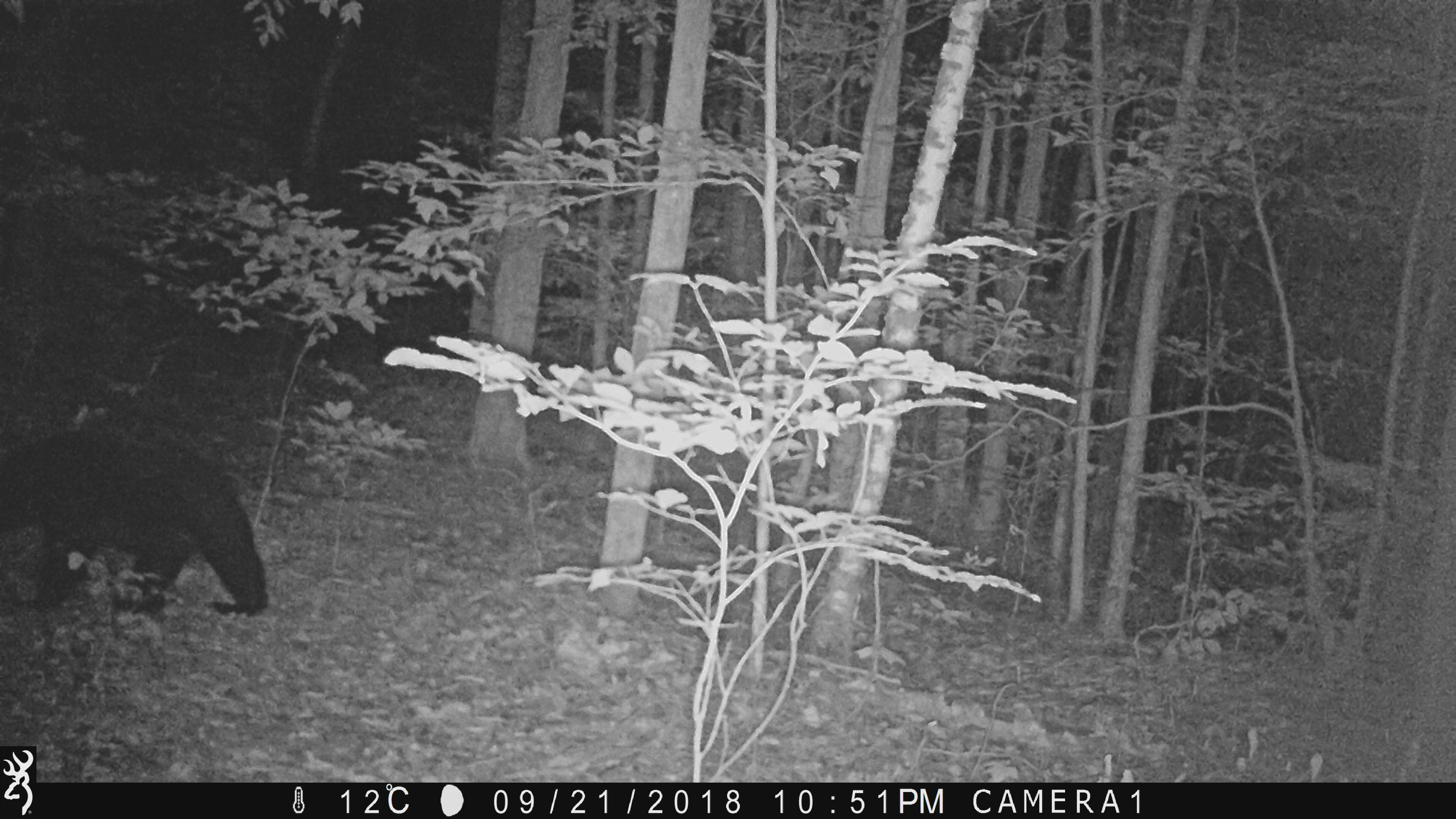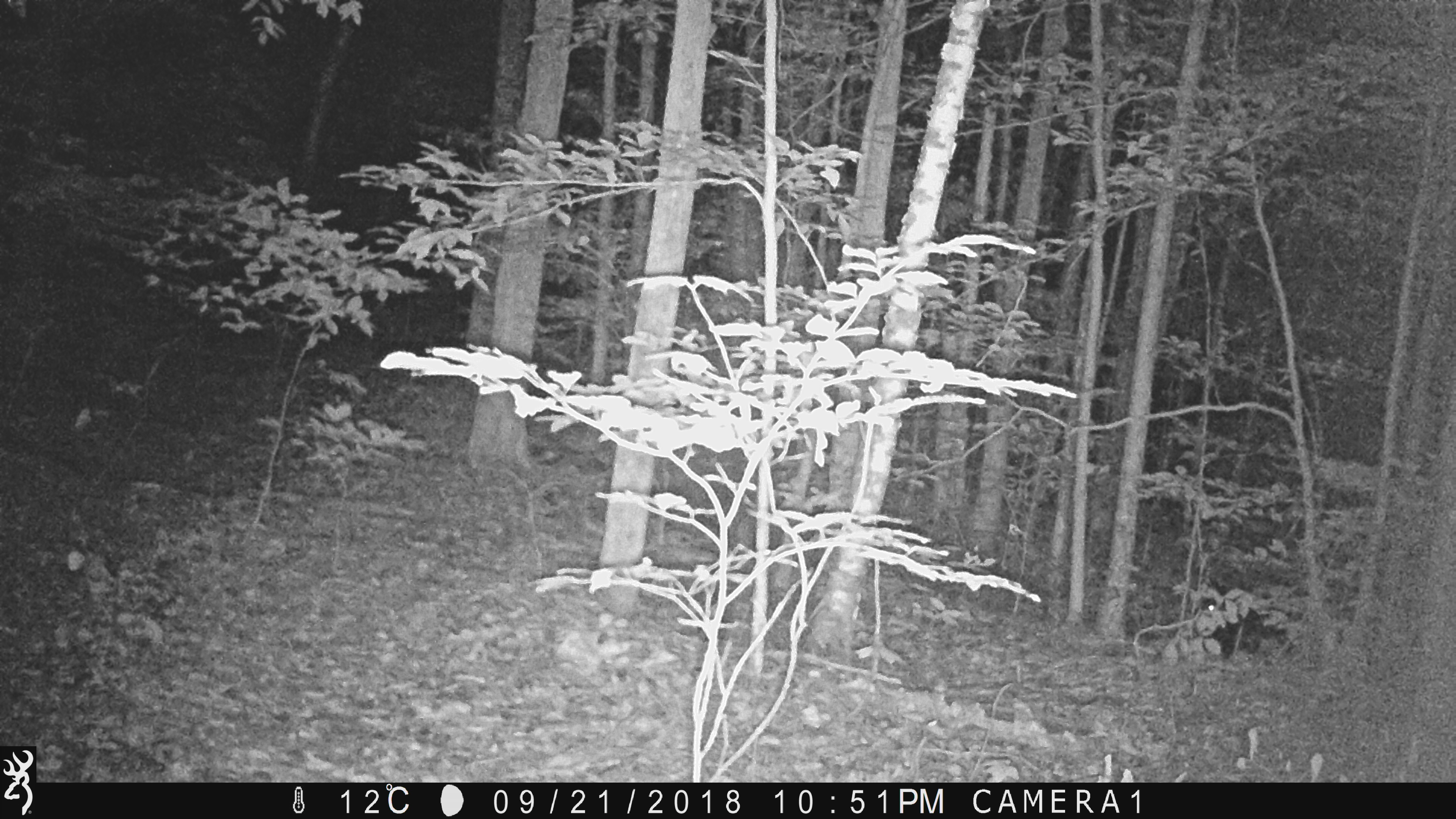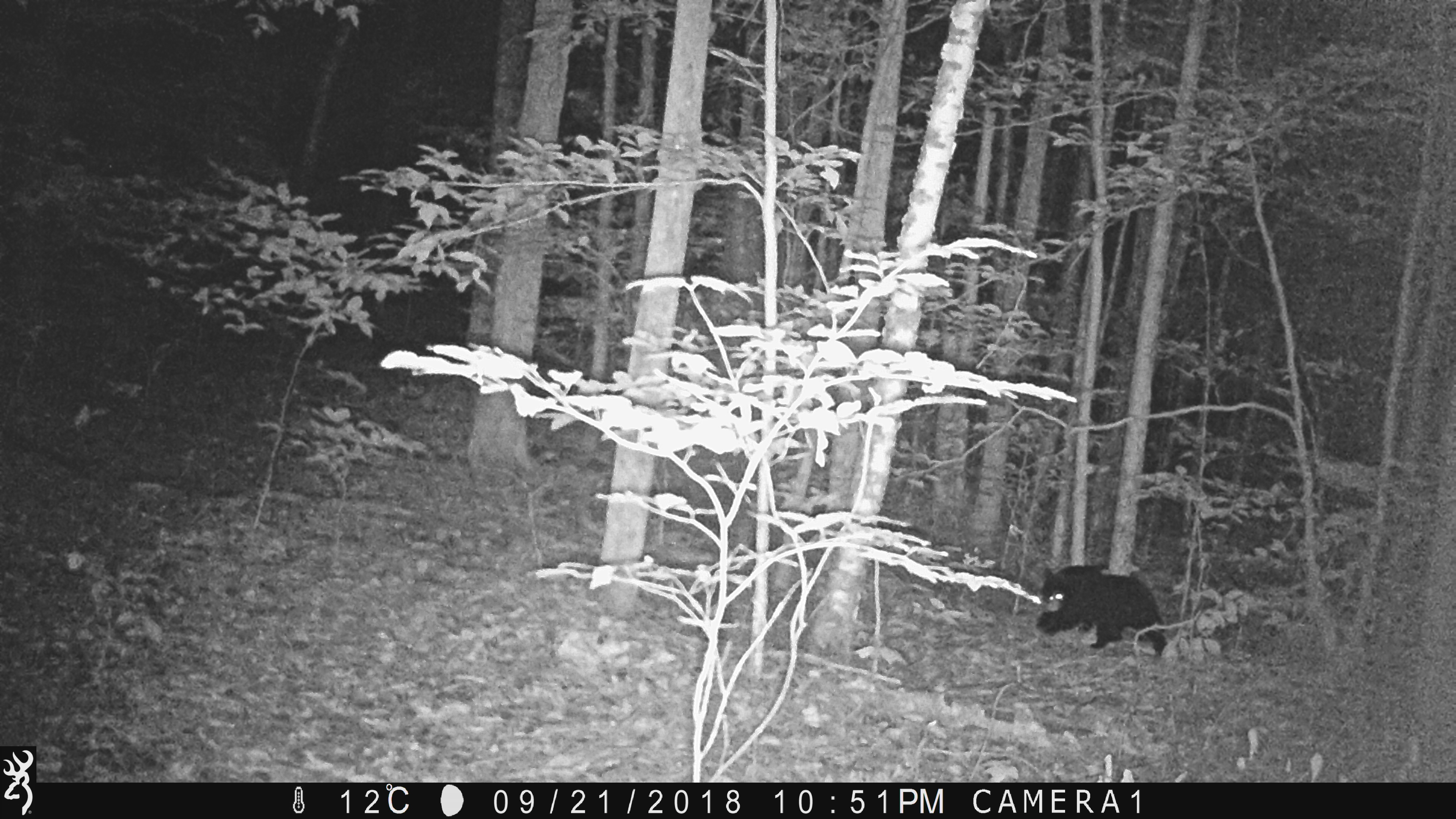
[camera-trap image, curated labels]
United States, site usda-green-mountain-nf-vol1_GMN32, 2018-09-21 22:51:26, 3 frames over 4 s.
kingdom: Animalia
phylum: Chordata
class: Mammalia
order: Carnivora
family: Ursidae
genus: Ursus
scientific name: Ursus americanus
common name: black bear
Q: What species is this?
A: Black bear (Ursus americanus).